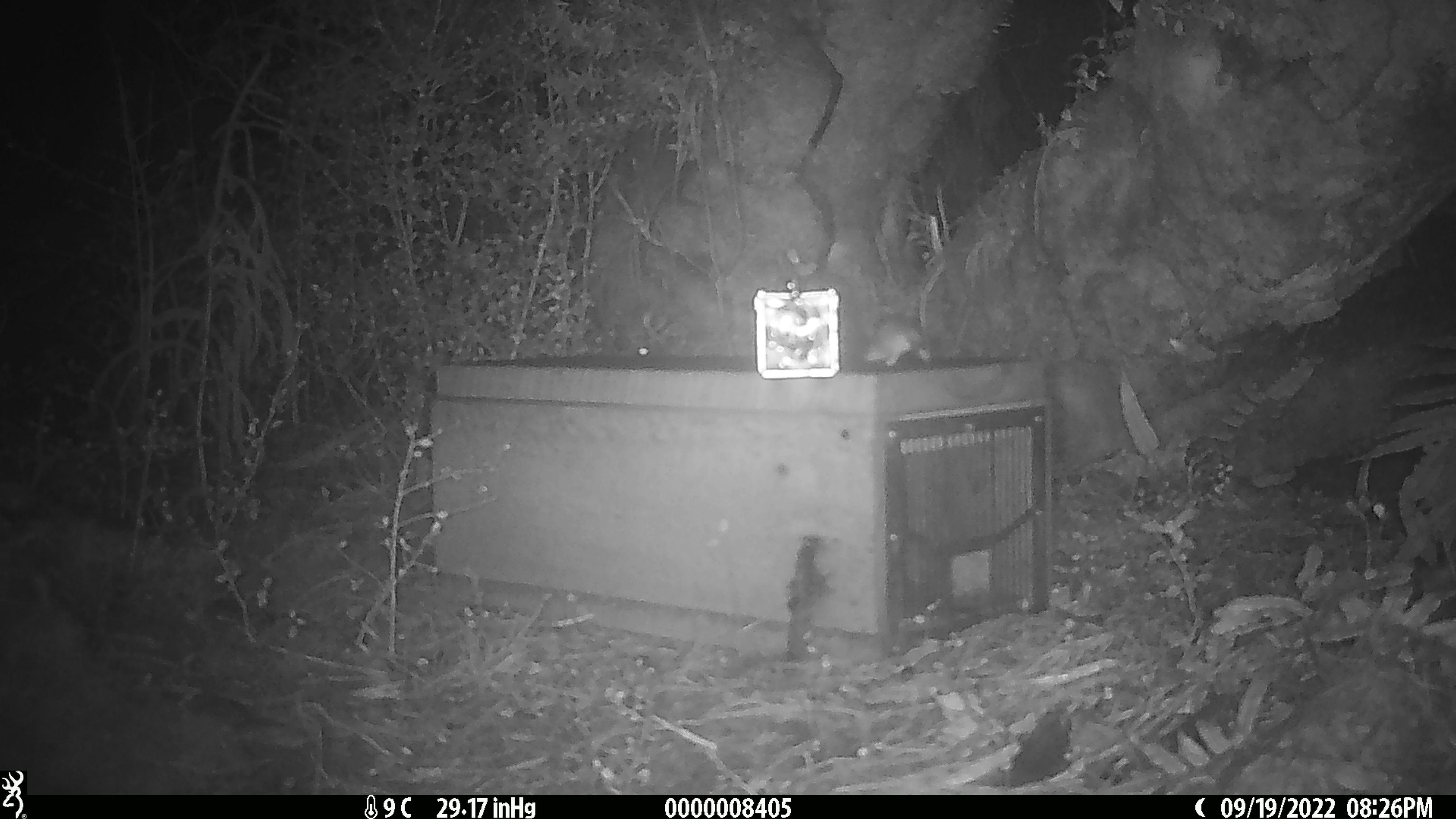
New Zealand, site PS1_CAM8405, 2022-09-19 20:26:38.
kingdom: Animalia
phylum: Chordata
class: Mammalia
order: Rodentia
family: Muridae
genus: Mus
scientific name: Mus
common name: mouse